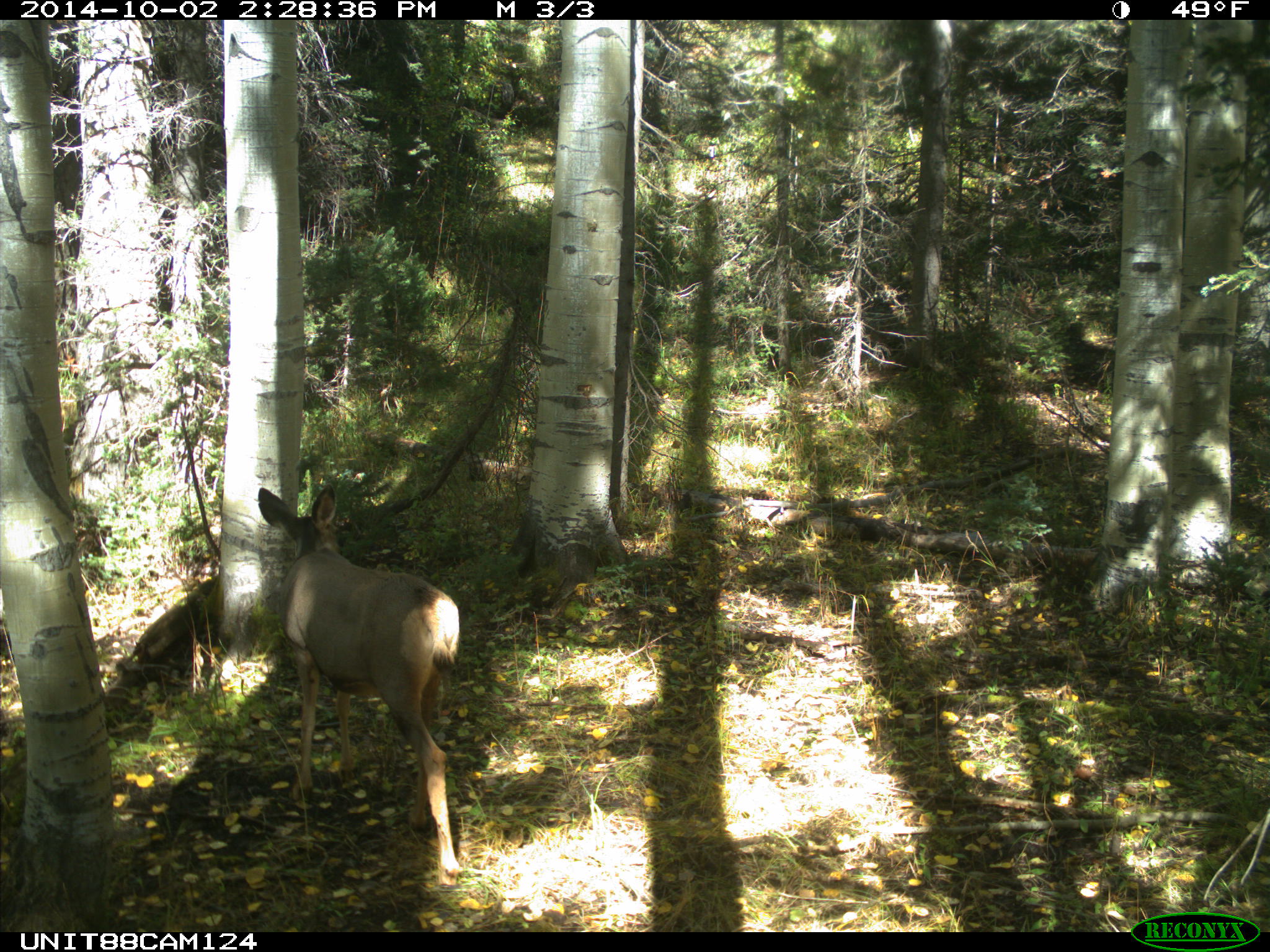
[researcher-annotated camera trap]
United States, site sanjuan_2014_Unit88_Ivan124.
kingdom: Animalia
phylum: Chordata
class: Mammalia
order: Artiodactyla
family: Cervidae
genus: Odocoileus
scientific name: Odocoileus hemionus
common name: mule deer